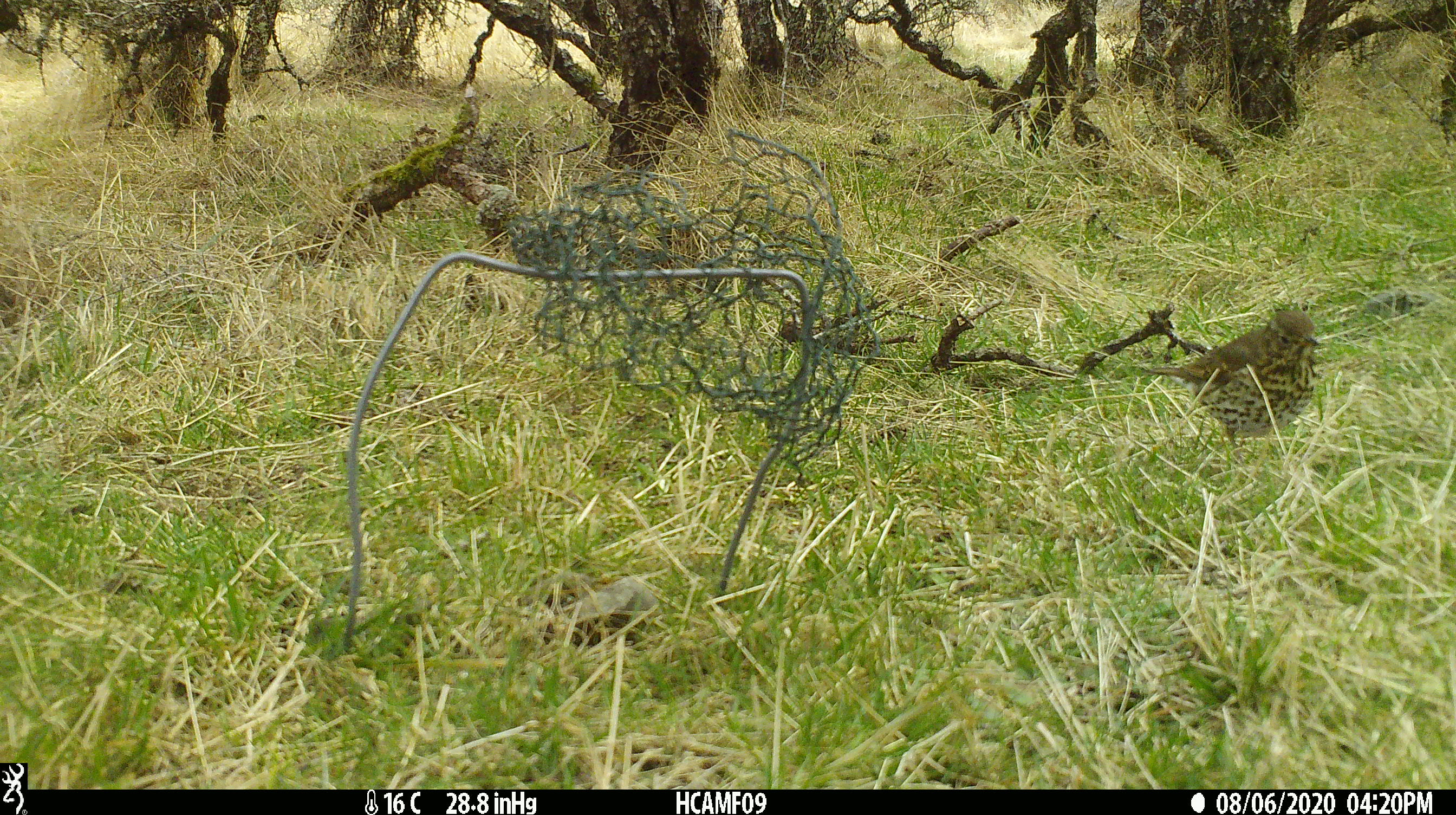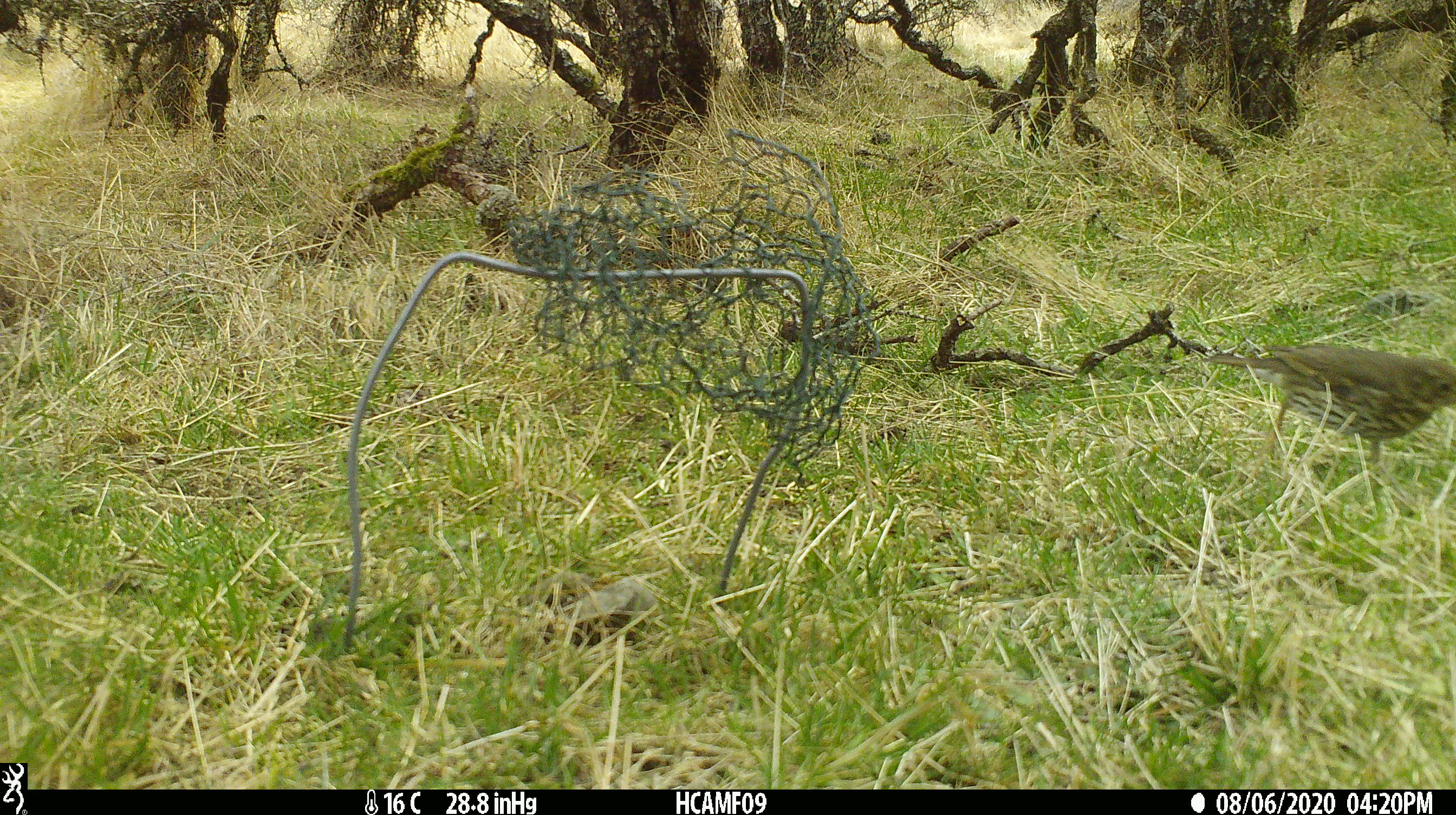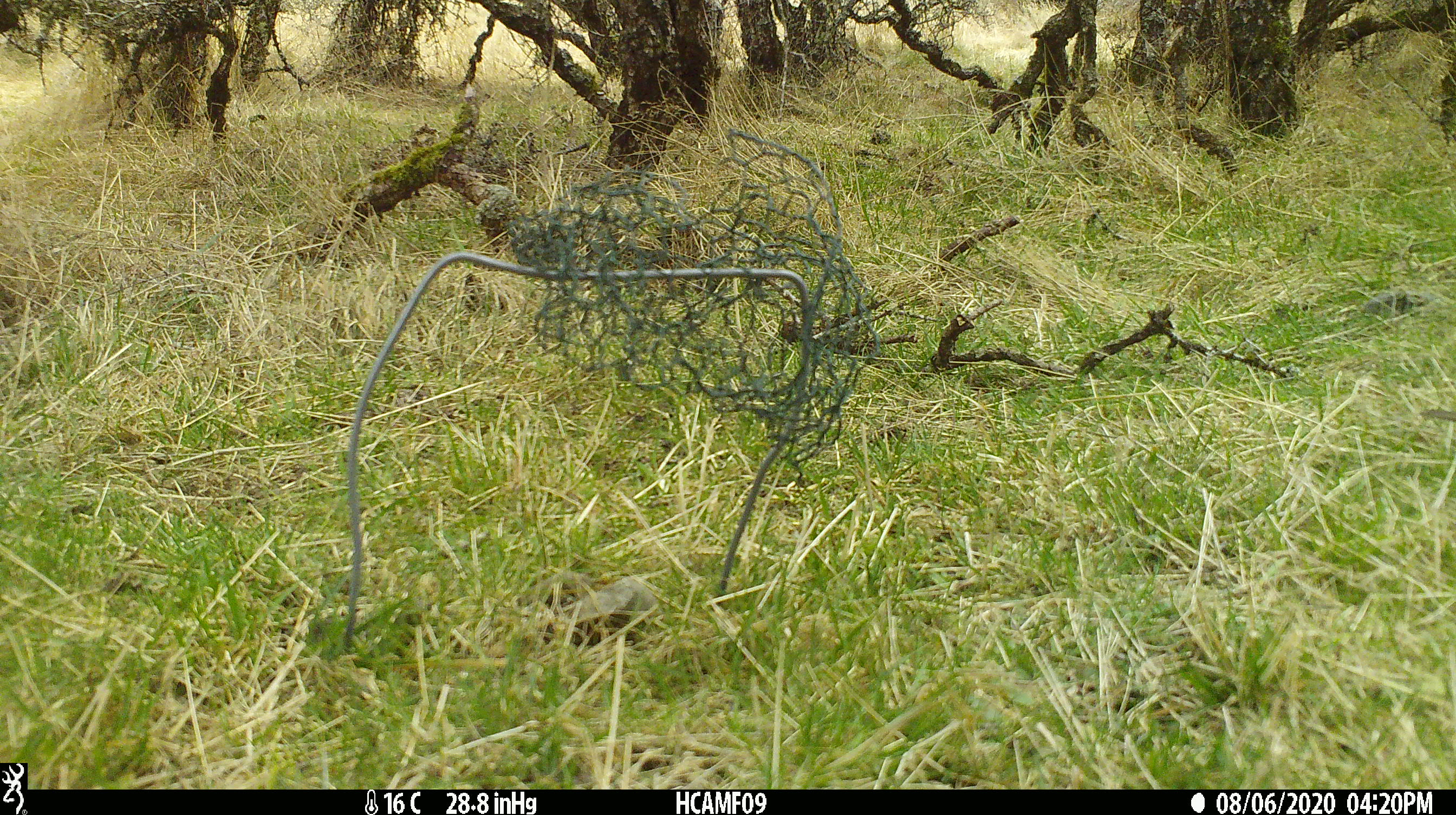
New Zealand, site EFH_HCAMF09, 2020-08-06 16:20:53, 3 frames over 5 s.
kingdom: Animalia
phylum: Chordata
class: Aves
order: Passeriformes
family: Turdidae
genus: Turdus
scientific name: Turdus philomelos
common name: song thrush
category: thrush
Thrush (song thrush) (Turdus philomelos).